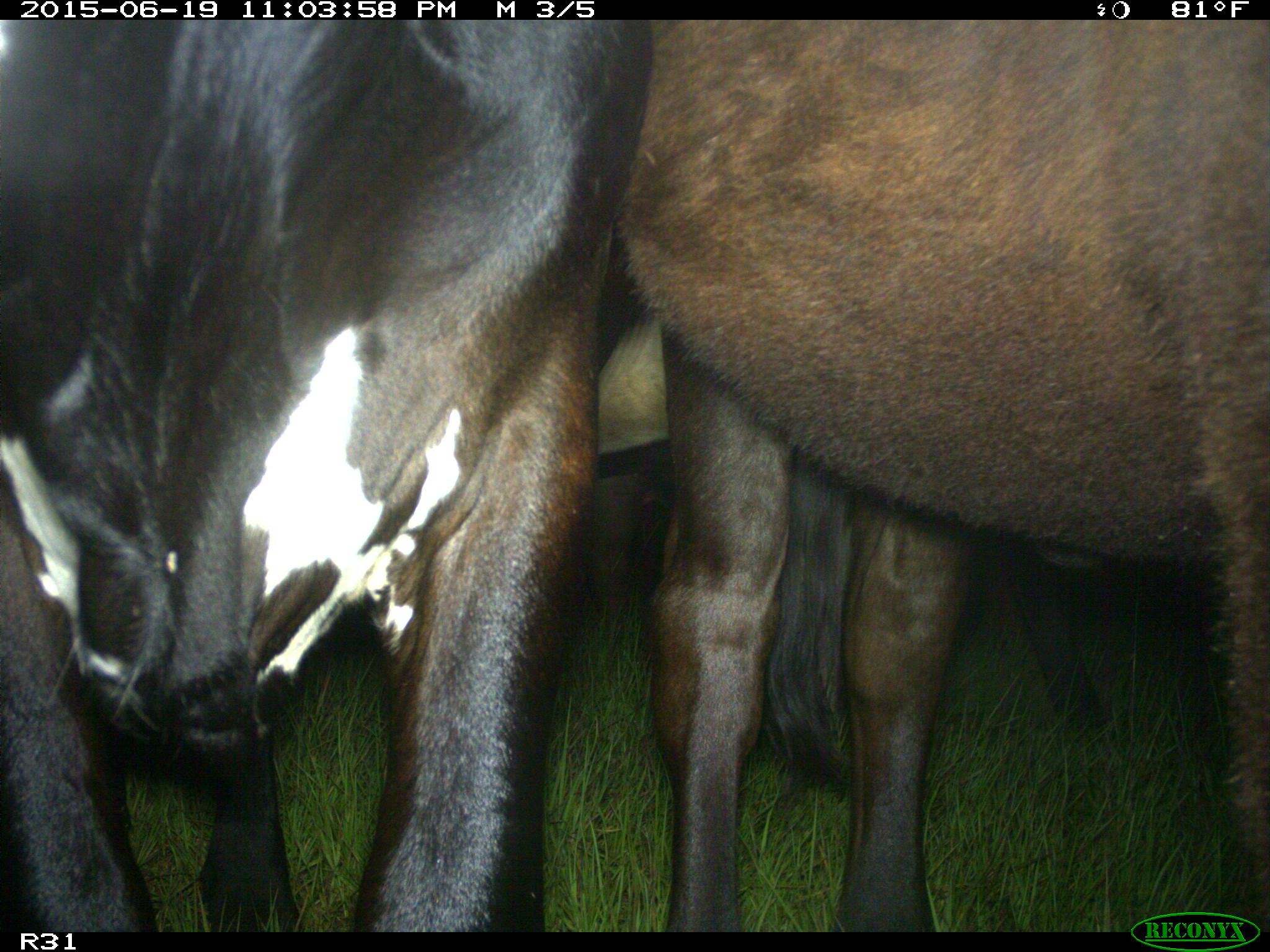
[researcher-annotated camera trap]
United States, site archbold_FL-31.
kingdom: Animalia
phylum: Chordata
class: Mammalia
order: Artiodactyla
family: Bovidae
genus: Bos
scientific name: Bos taurus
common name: domestic cow